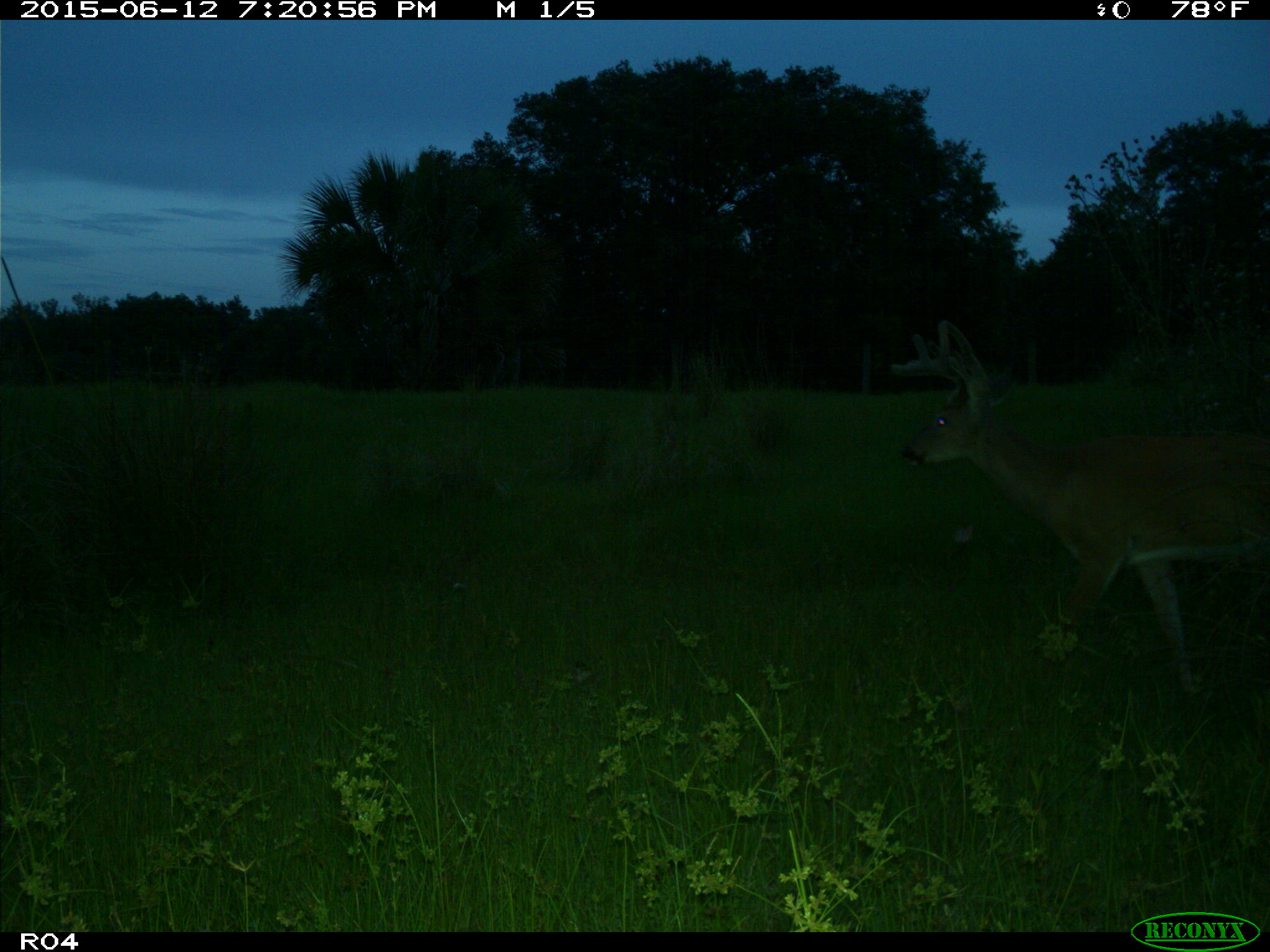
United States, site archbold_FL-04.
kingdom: Animalia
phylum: Chordata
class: Mammalia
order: Artiodactyla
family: Cervidae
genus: Odocoileus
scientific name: Odocoileus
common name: deer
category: unidentified deer